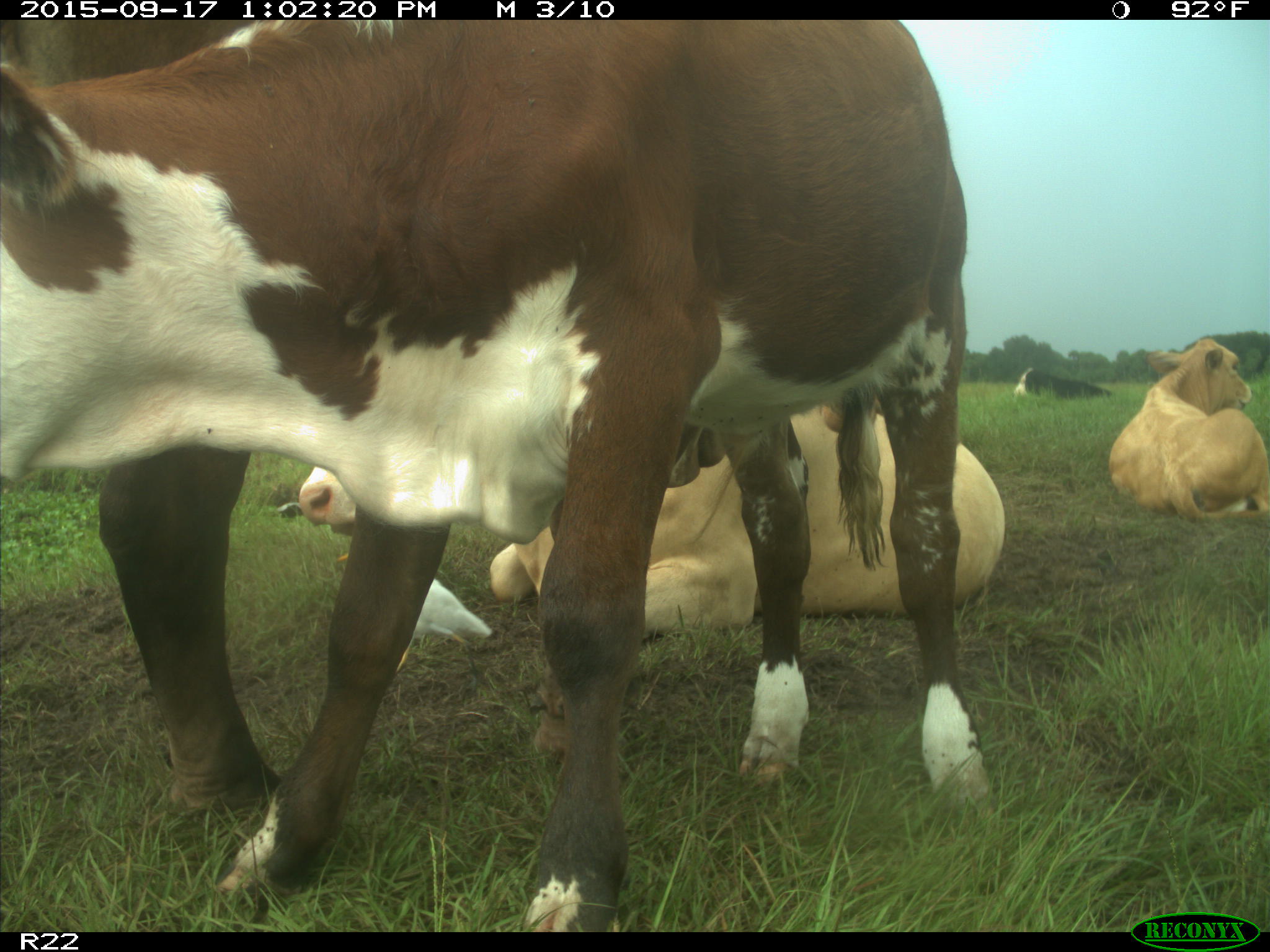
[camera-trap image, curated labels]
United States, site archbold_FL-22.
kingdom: Animalia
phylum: Chordata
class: Mammalia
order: Artiodactyla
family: Bovidae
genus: Bos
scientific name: Bos taurus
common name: domestic cow